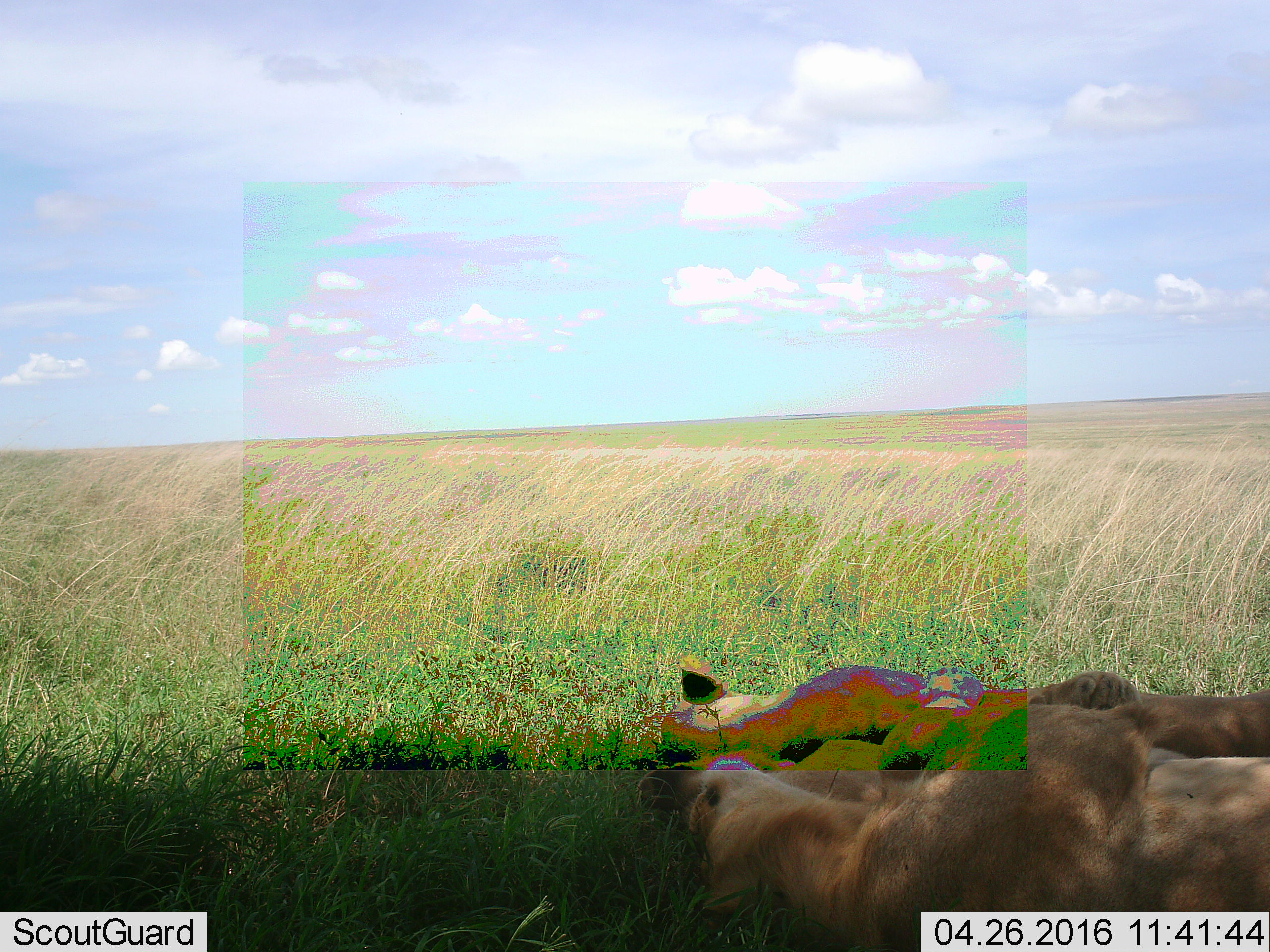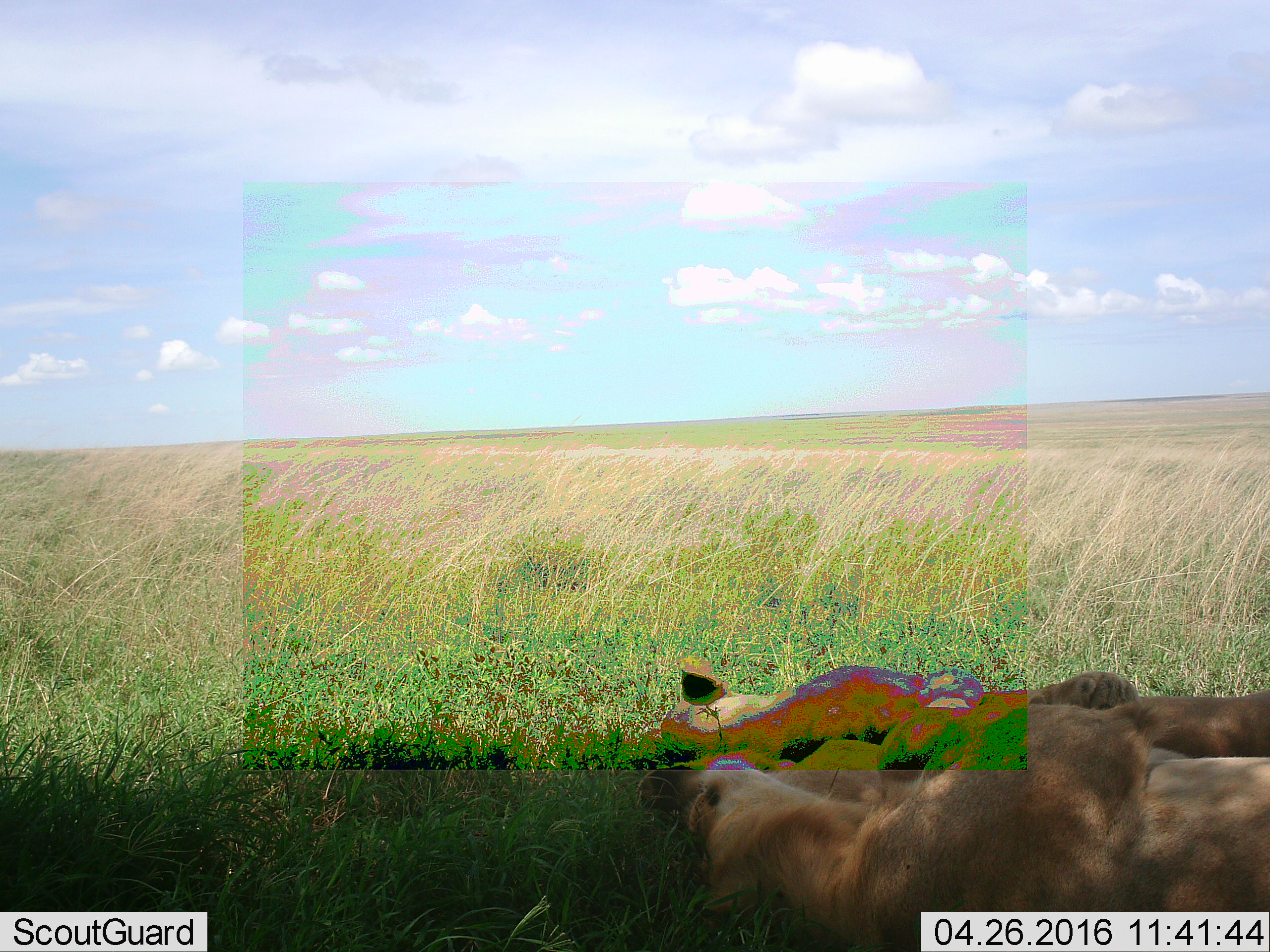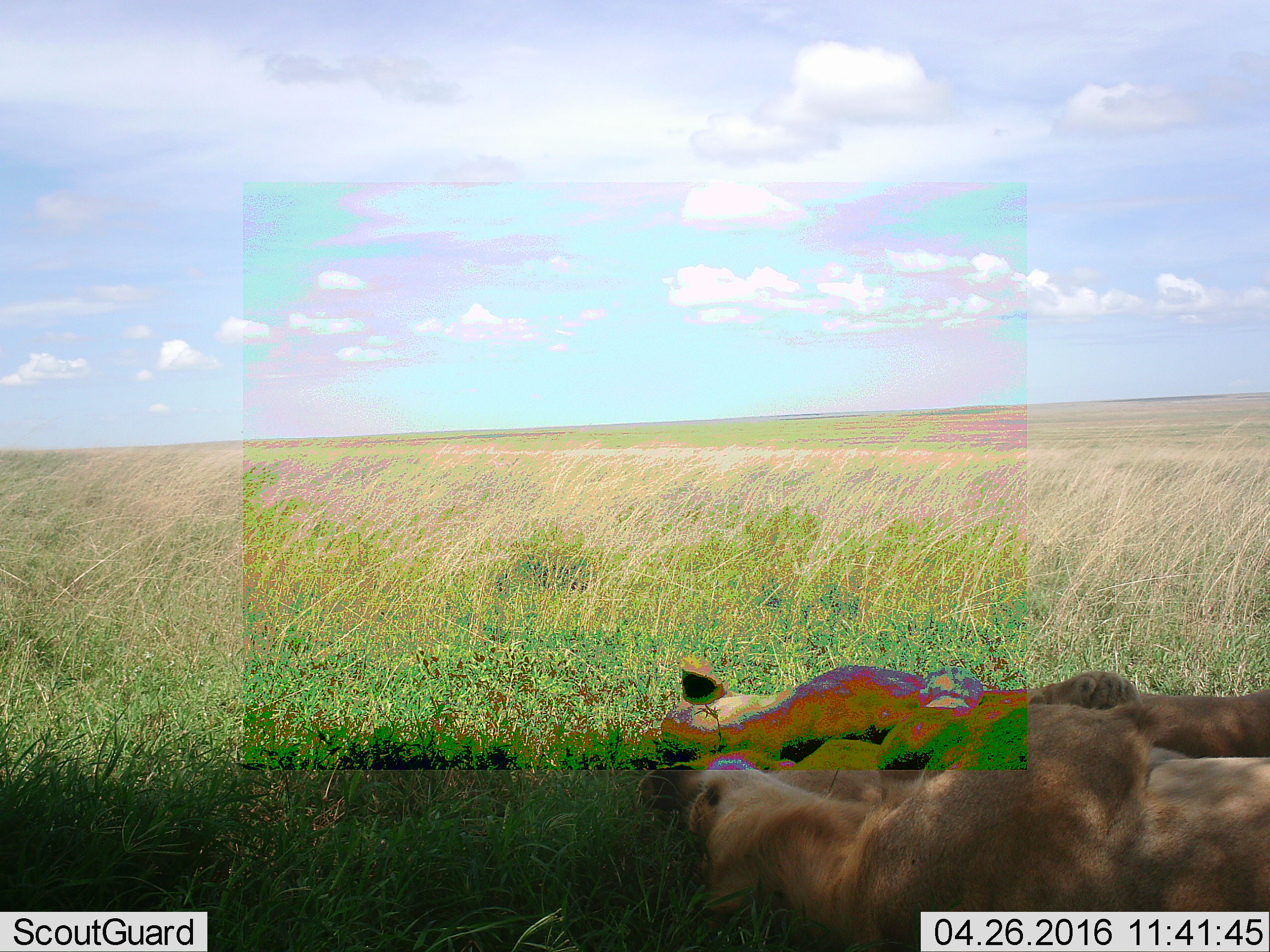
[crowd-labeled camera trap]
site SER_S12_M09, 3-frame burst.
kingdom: Animalia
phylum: Chordata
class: Mammalia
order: Carnivora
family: Felidae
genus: Panthera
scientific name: Panthera leo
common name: lion female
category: lionfemale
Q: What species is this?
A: Lionfemale (lion female) (Panthera leo).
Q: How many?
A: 2.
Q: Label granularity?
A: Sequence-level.